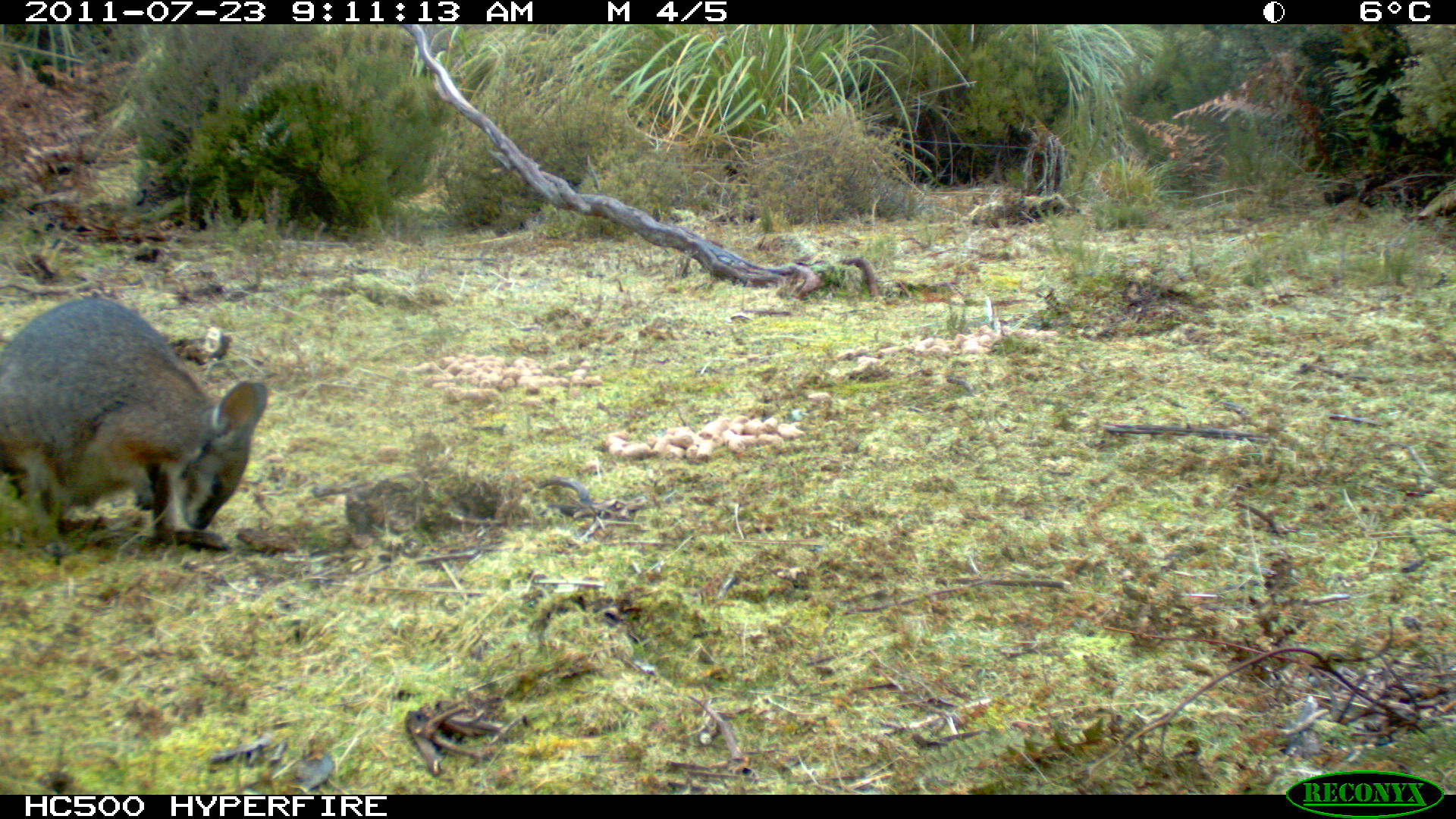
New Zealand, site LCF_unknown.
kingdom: Animalia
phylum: Chordata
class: Mammalia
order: Diprotodontia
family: Macropodidae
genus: Notamacropus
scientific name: Notamacropus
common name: wallaby